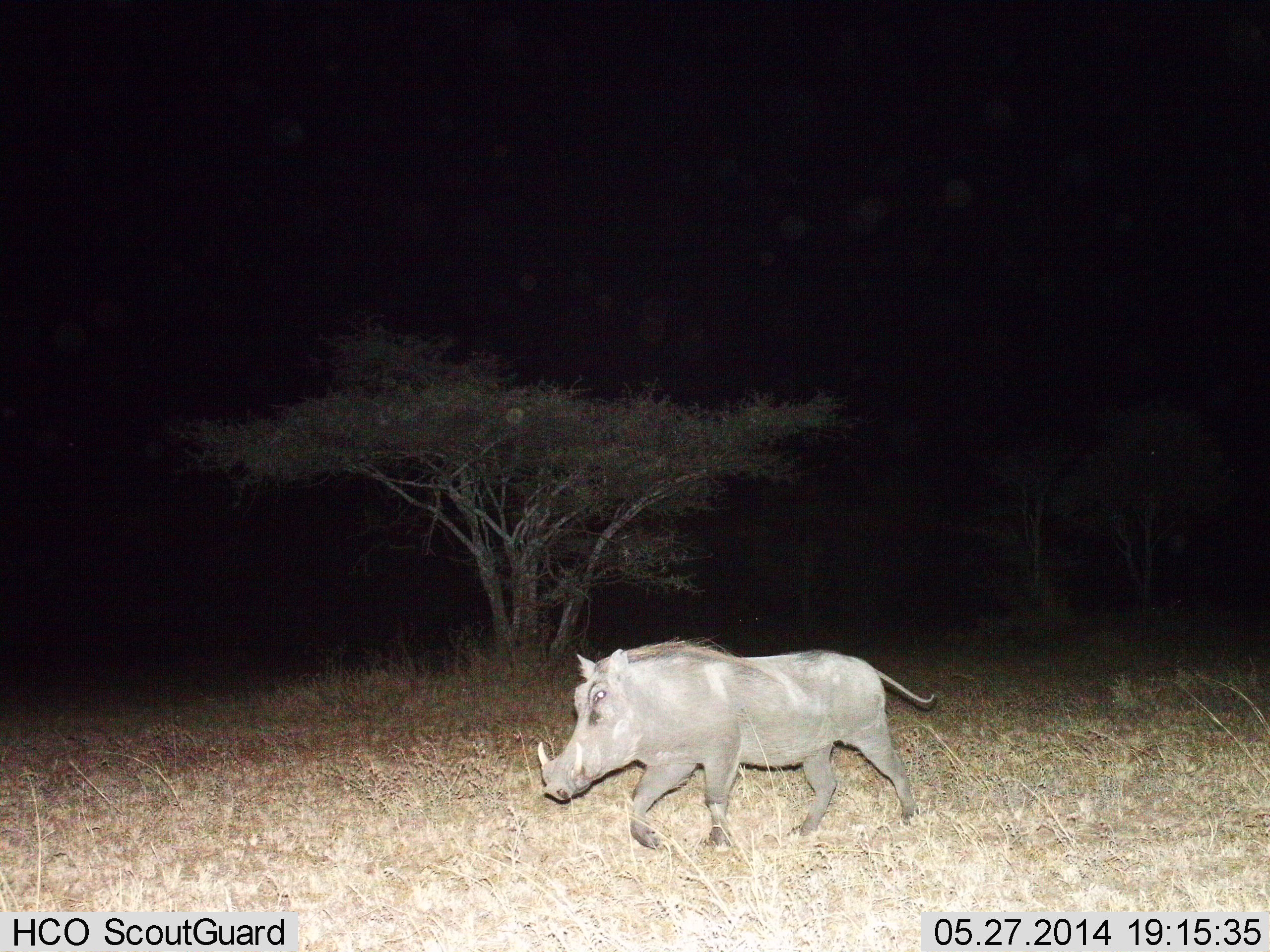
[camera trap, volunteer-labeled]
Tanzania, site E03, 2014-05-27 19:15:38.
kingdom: Animalia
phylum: Chordata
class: Mammalia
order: Artiodactyla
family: Suidae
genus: Phacochoerus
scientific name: Phacochoerus africanus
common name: warthog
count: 1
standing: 10%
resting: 0%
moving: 100%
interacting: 0%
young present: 0%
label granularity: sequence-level